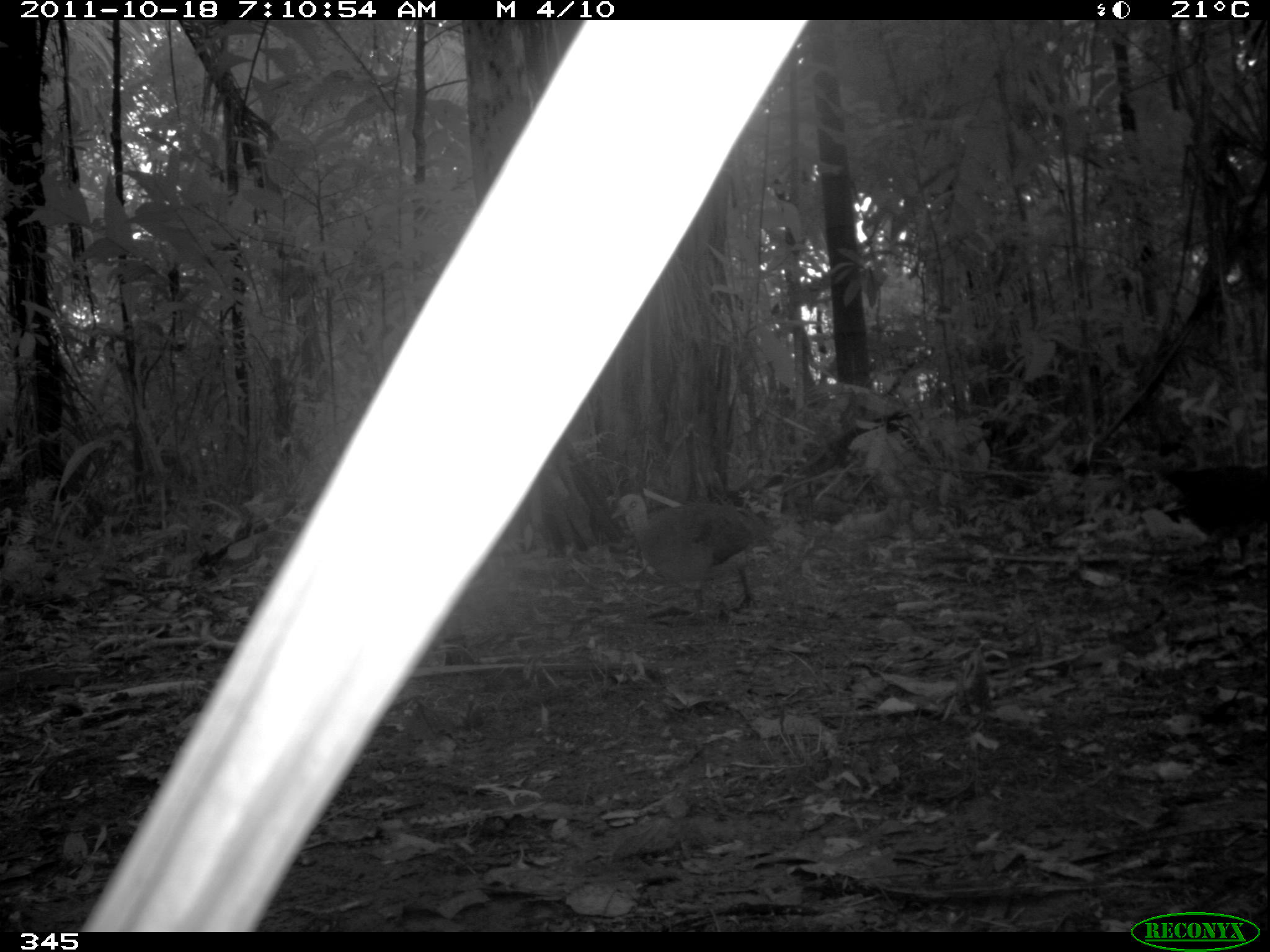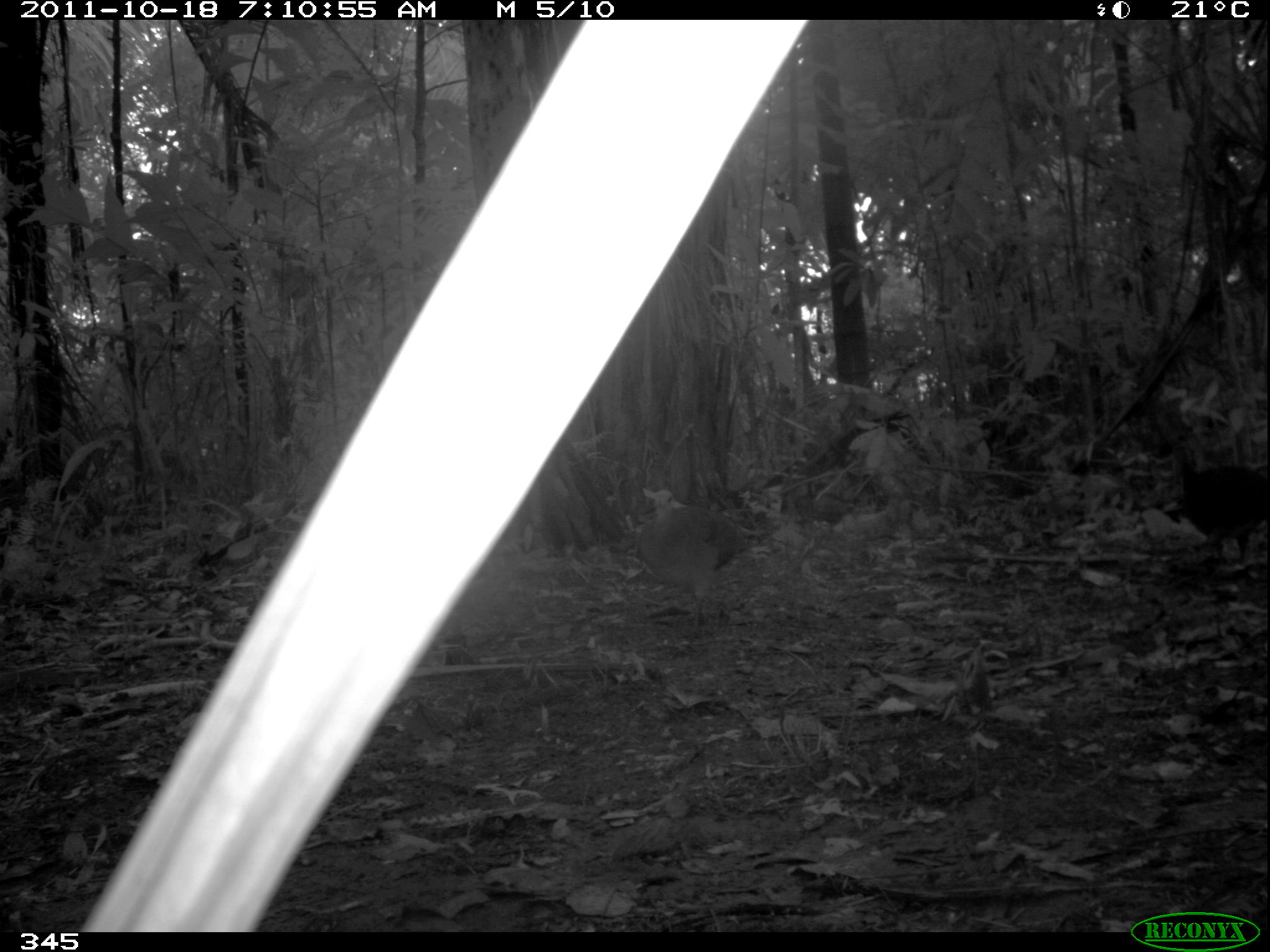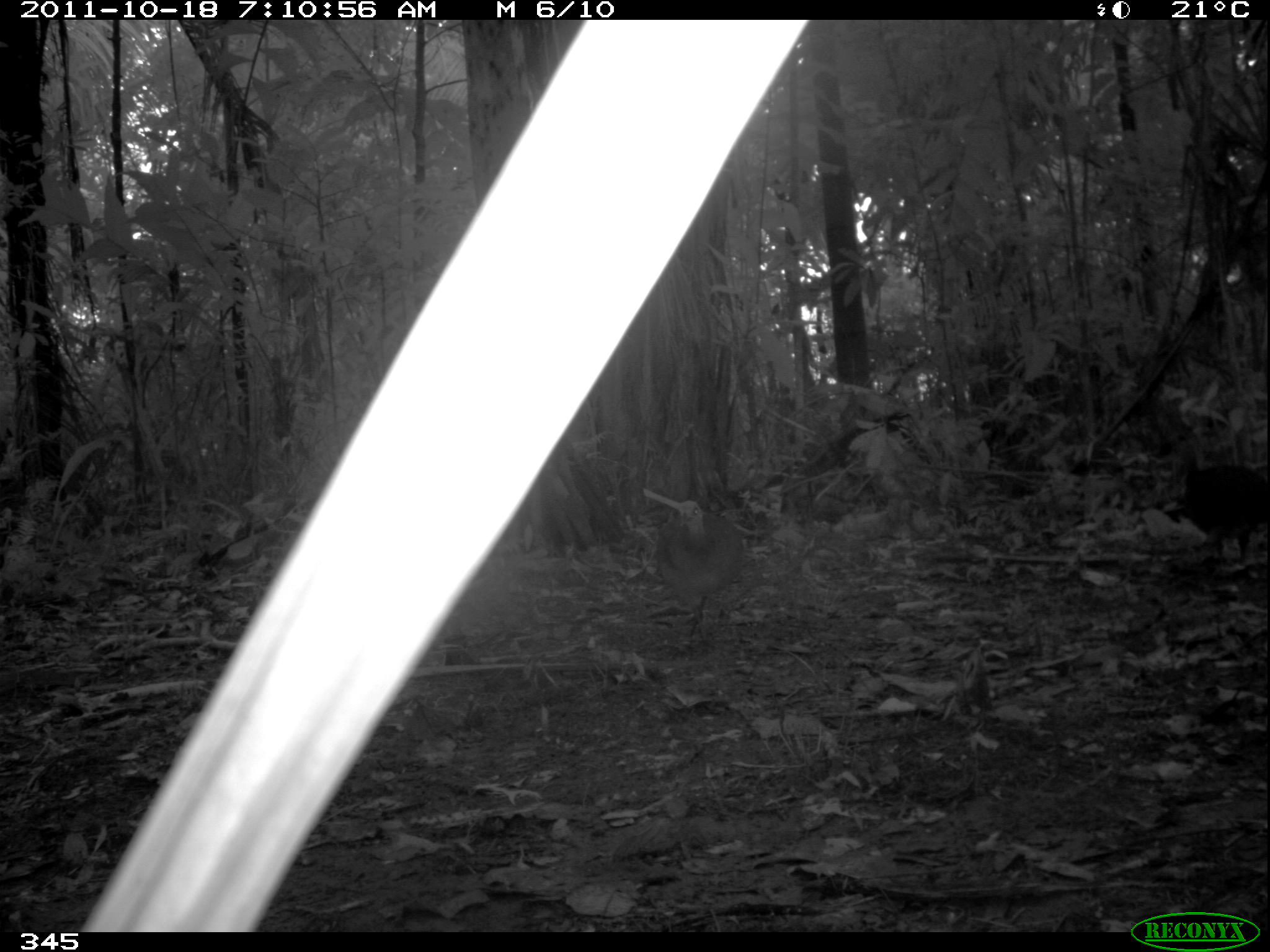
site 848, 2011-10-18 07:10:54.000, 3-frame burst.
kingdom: Animalia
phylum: Chordata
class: Aves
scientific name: Aves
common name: bird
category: unknown bird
Unknown bird (bird) (Aves).